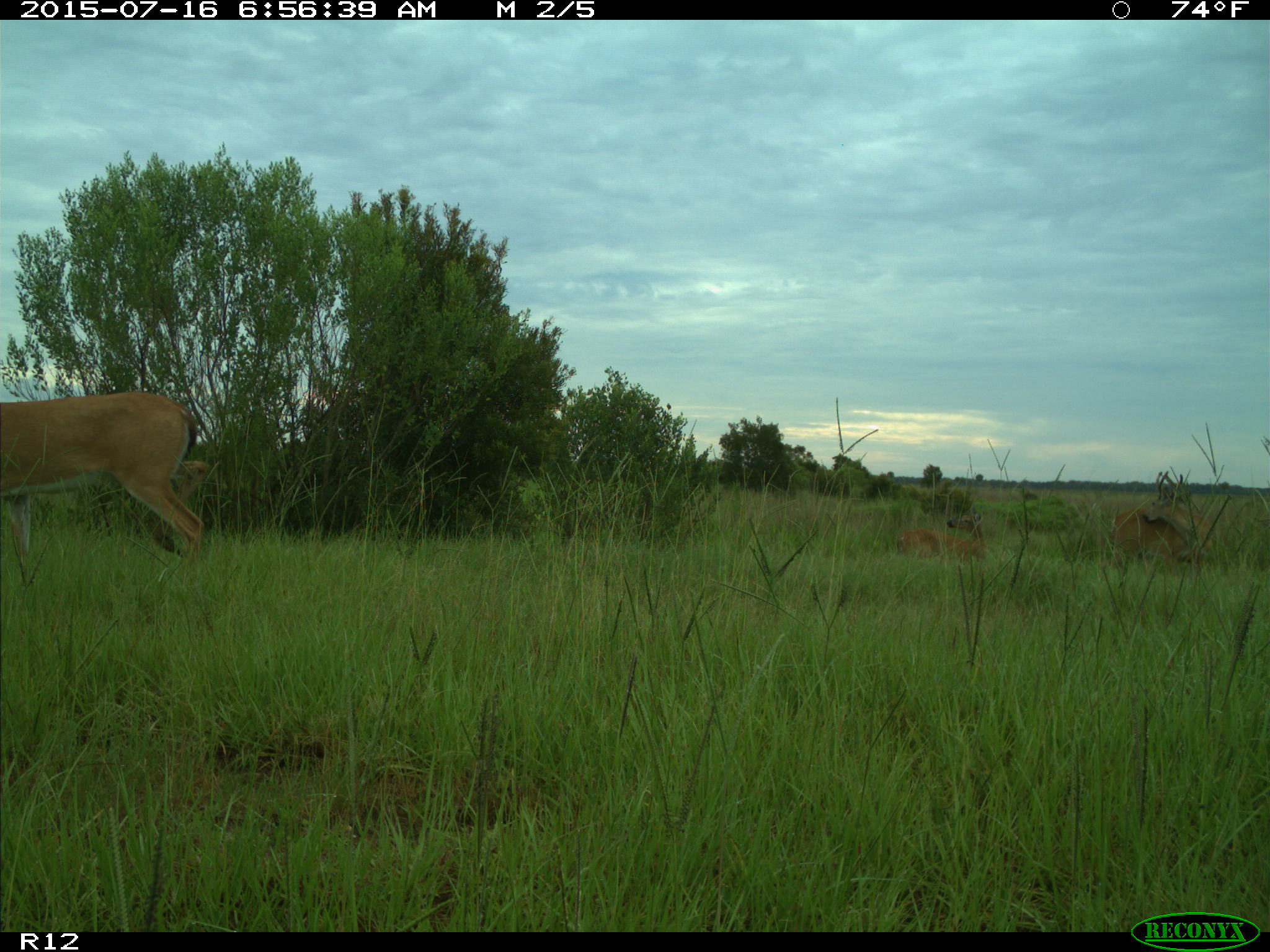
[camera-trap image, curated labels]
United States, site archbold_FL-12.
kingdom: Animalia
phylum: Chordata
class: Mammalia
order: Artiodactyla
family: Cervidae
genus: Odocoileus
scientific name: Odocoileus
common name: deer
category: unidentified deer